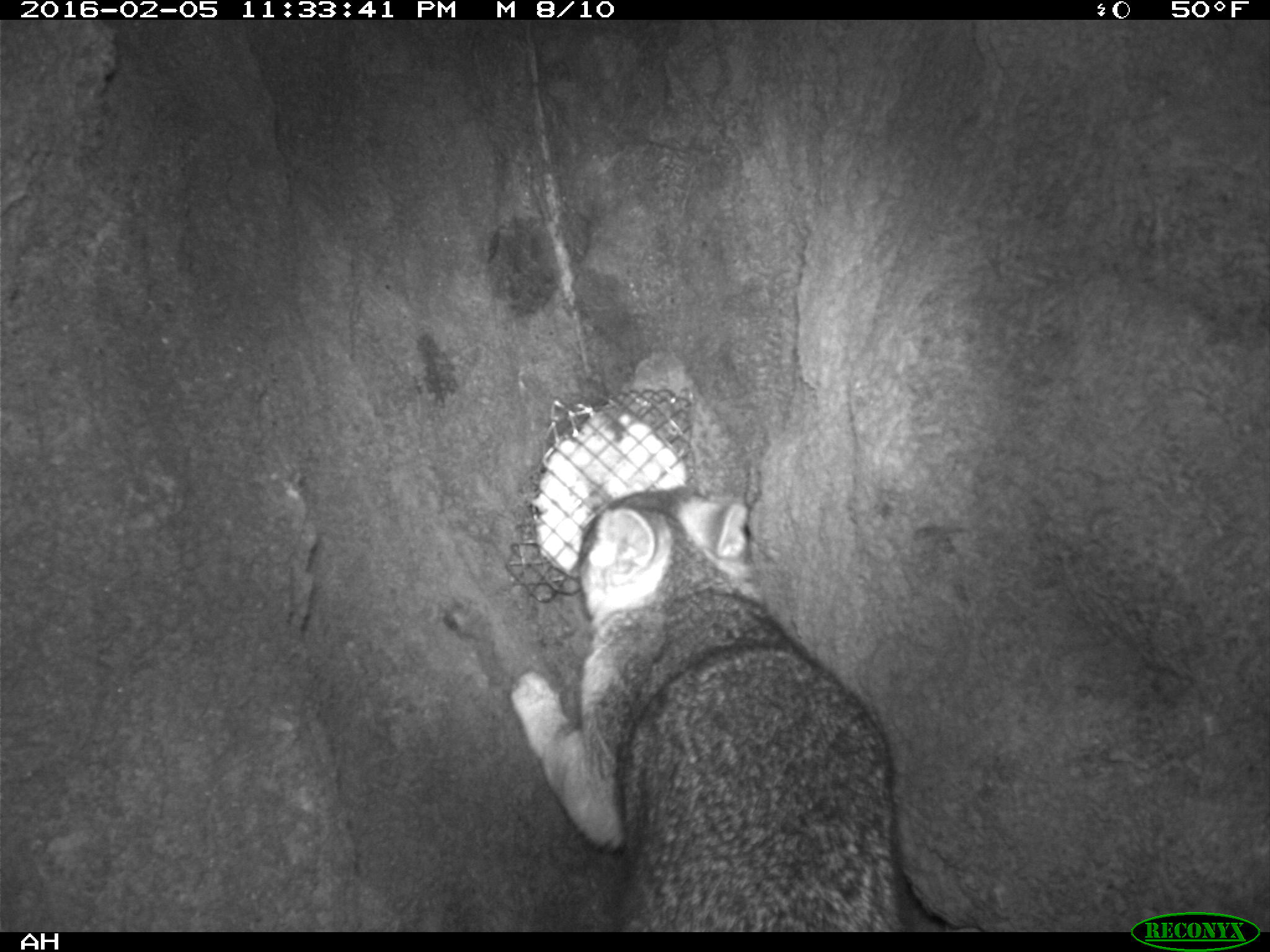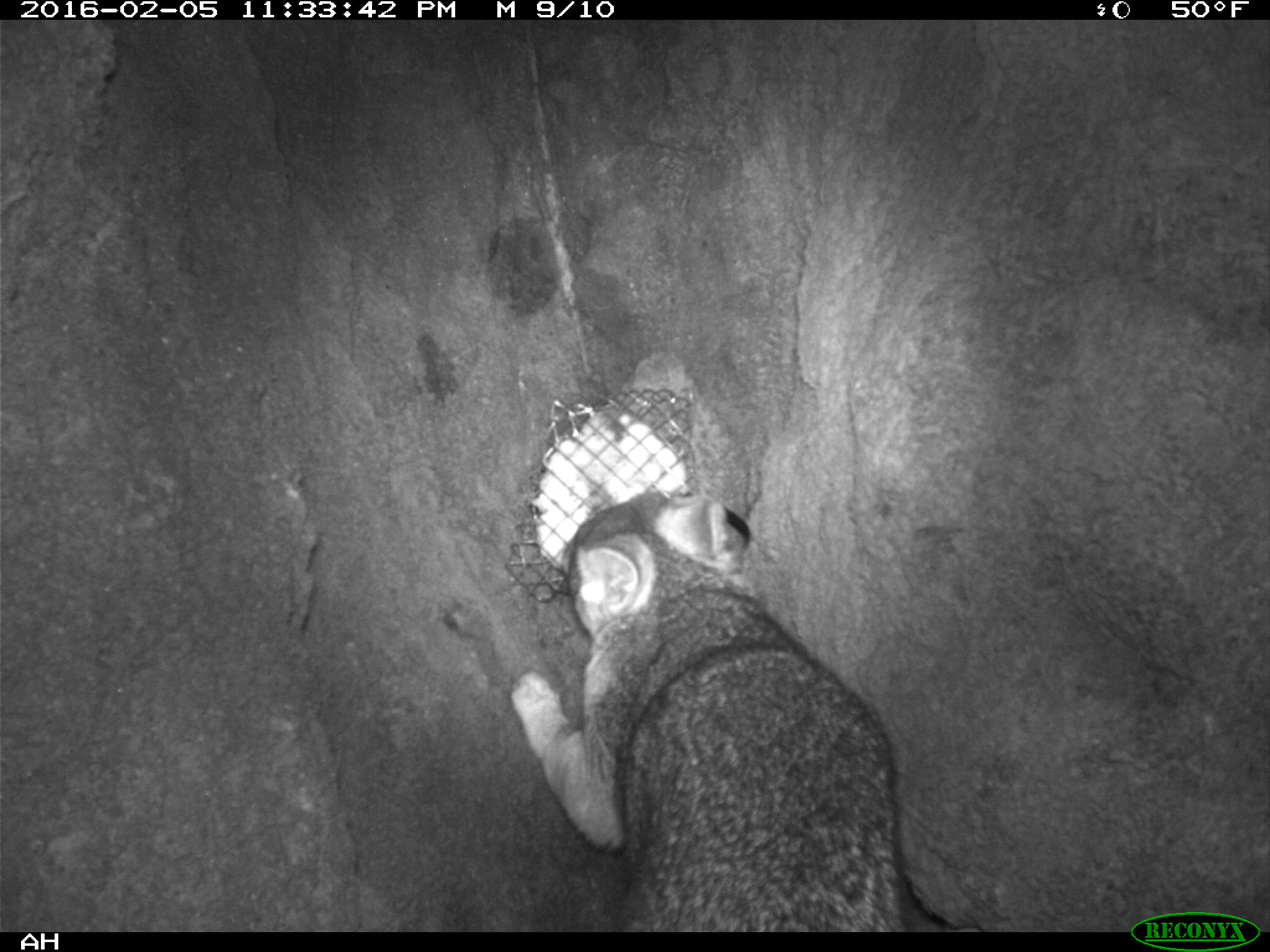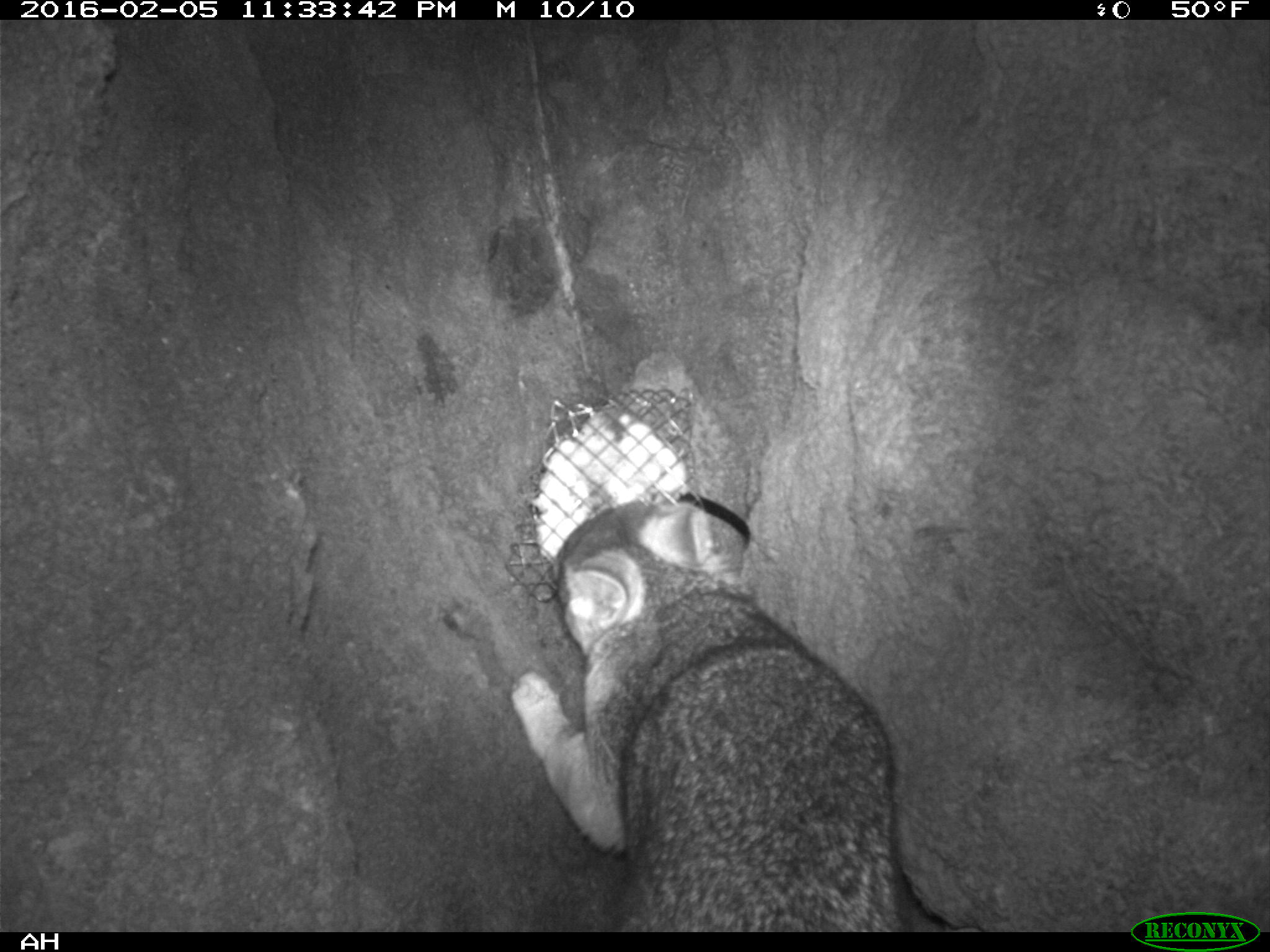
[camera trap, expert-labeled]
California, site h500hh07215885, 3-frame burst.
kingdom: Animalia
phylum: Chordata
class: Mammalia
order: Carnivora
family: Canidae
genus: Urocyon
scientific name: Urocyon littoralis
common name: island fox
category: fox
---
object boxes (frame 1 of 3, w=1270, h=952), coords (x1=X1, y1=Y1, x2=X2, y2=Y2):
fox: (x1=508, y1=485, x2=910, y2=931)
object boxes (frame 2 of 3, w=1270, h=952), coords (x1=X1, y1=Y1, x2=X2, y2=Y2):
fox: (x1=511, y1=489, x2=917, y2=932)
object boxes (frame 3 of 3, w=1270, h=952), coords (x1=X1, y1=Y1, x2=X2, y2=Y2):
fox: (x1=508, y1=500, x2=907, y2=930)